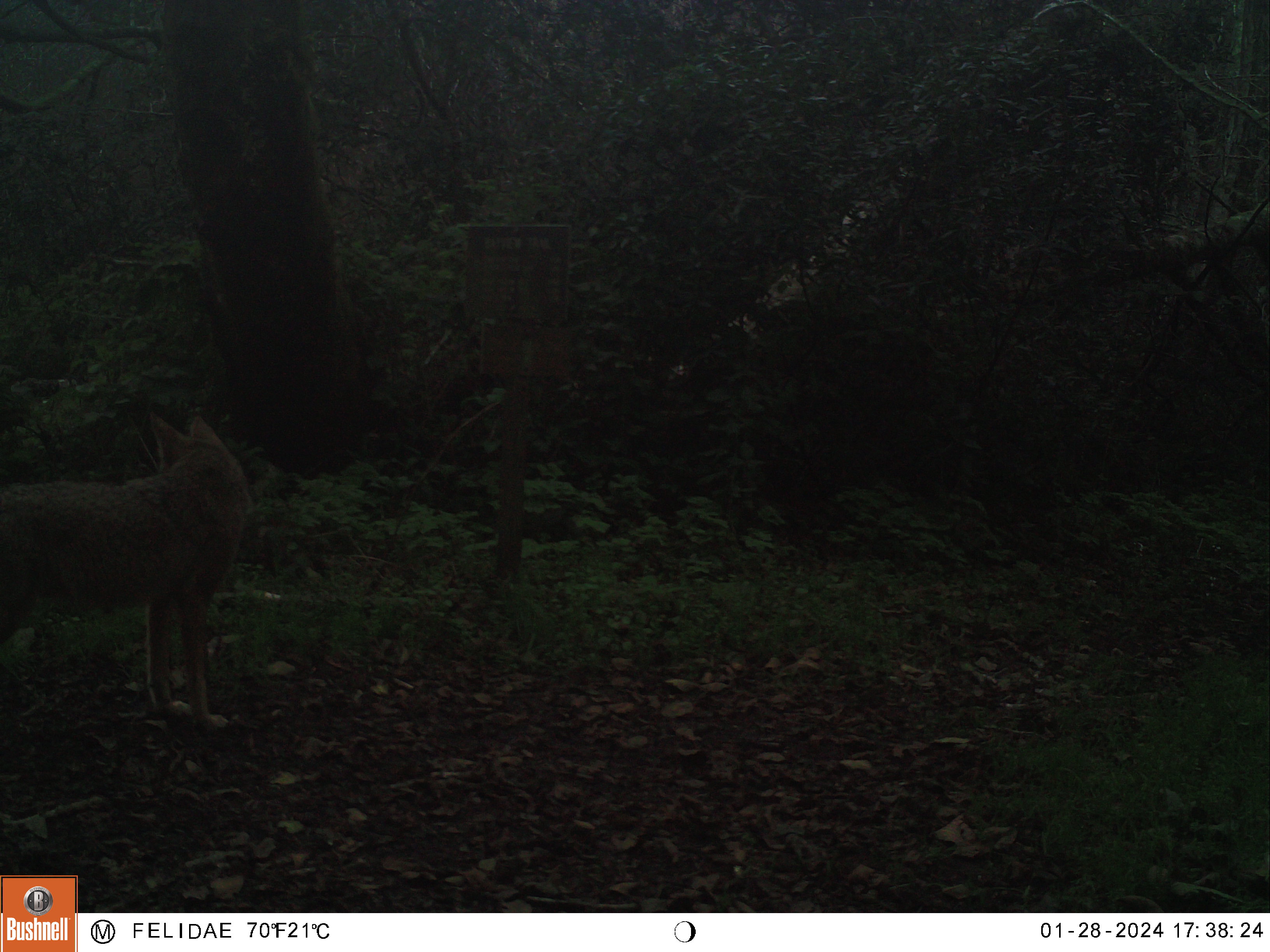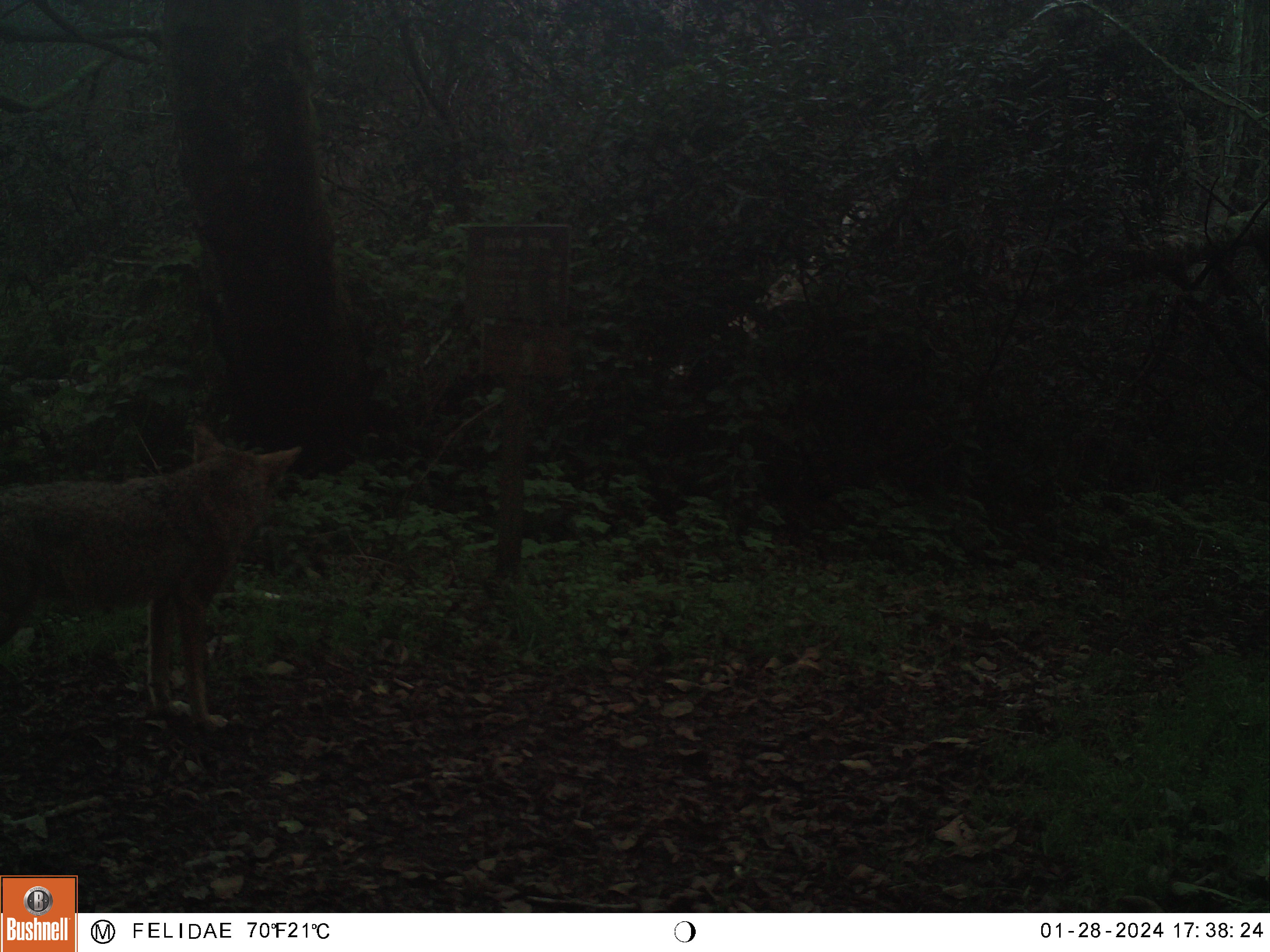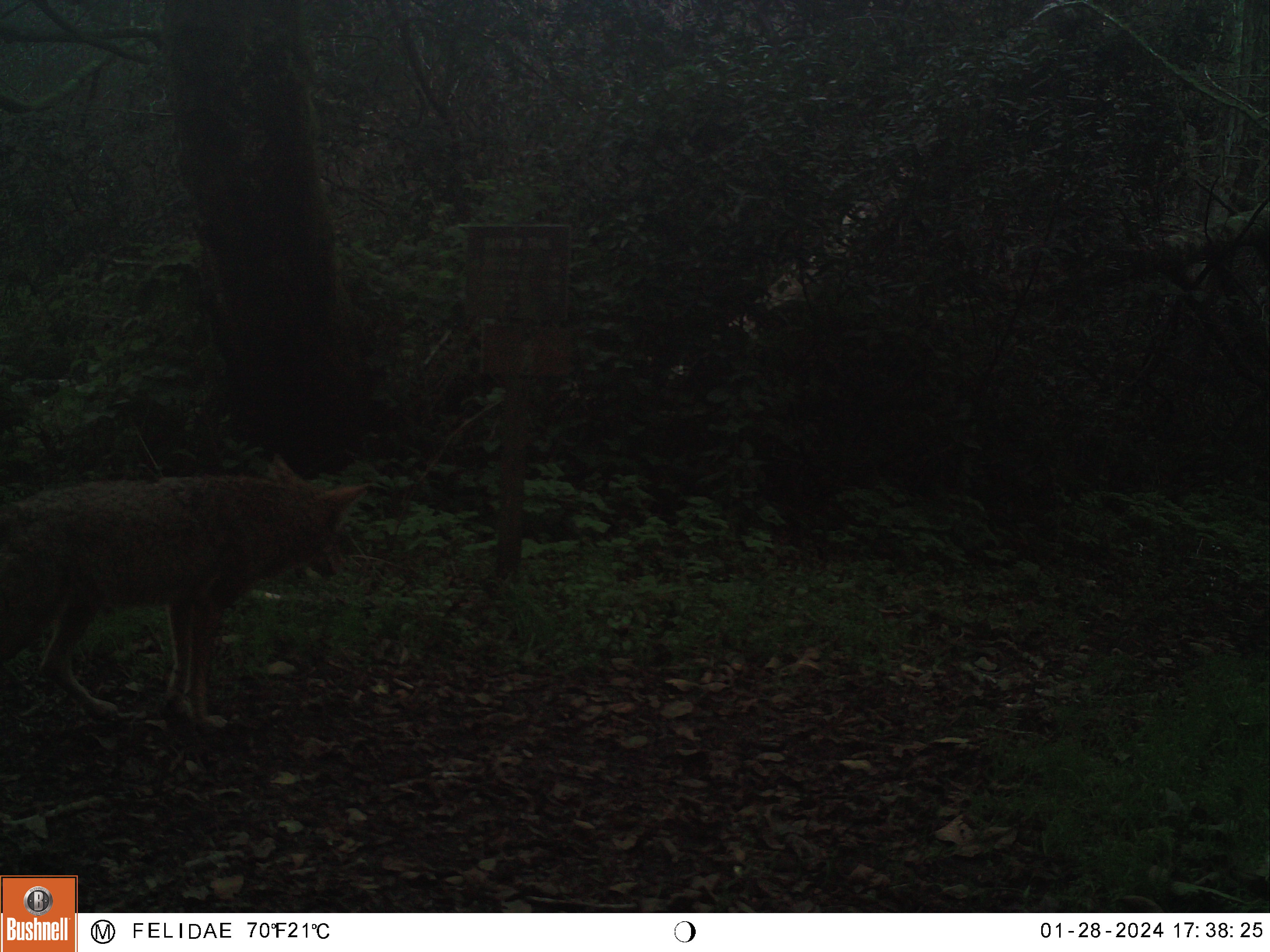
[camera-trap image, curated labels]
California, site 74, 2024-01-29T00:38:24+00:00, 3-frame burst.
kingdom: Animalia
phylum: Chordata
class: Mammalia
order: Carnivora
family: Canidae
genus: Canis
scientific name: Canis latrans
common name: coyote